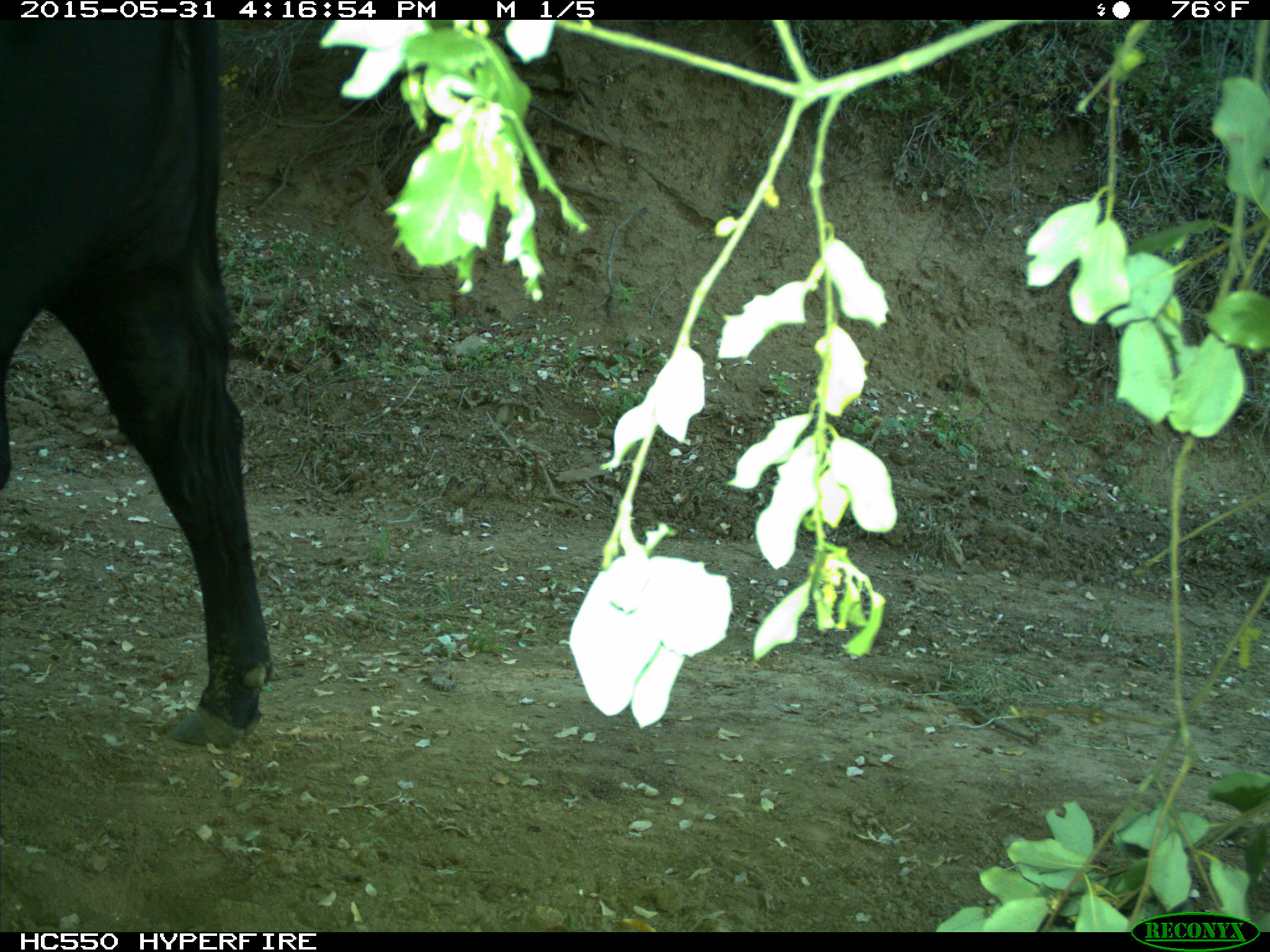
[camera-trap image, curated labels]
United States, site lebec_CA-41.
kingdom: Animalia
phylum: Chordata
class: Mammalia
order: Artiodactyla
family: Bovidae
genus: Bos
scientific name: Bos taurus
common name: domestic cow